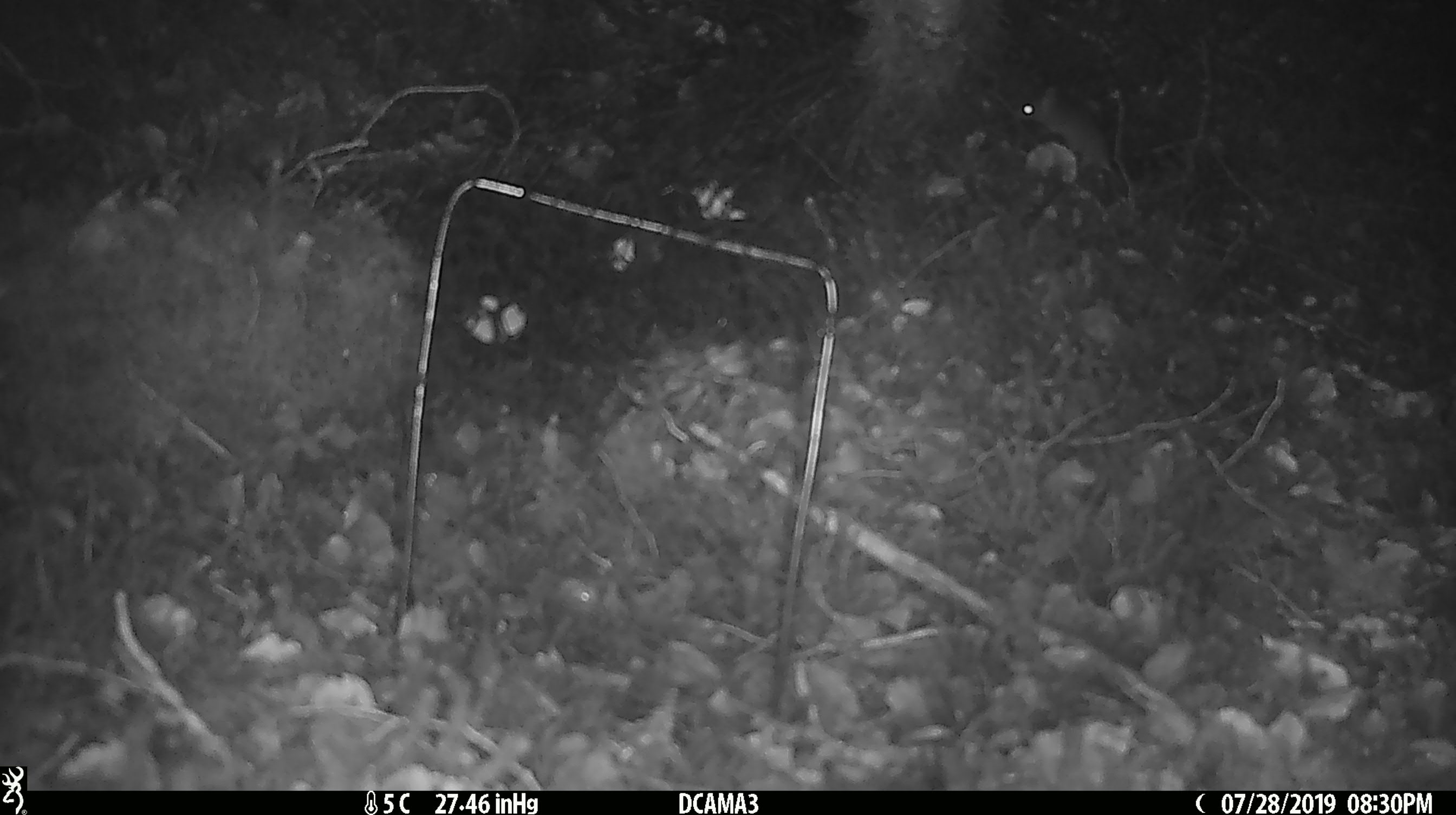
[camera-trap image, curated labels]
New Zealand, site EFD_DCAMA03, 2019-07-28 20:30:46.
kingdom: Animalia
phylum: Chordata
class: Mammalia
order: Rodentia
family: Muridae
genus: Mus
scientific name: Mus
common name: mouse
Mouse (Mus).